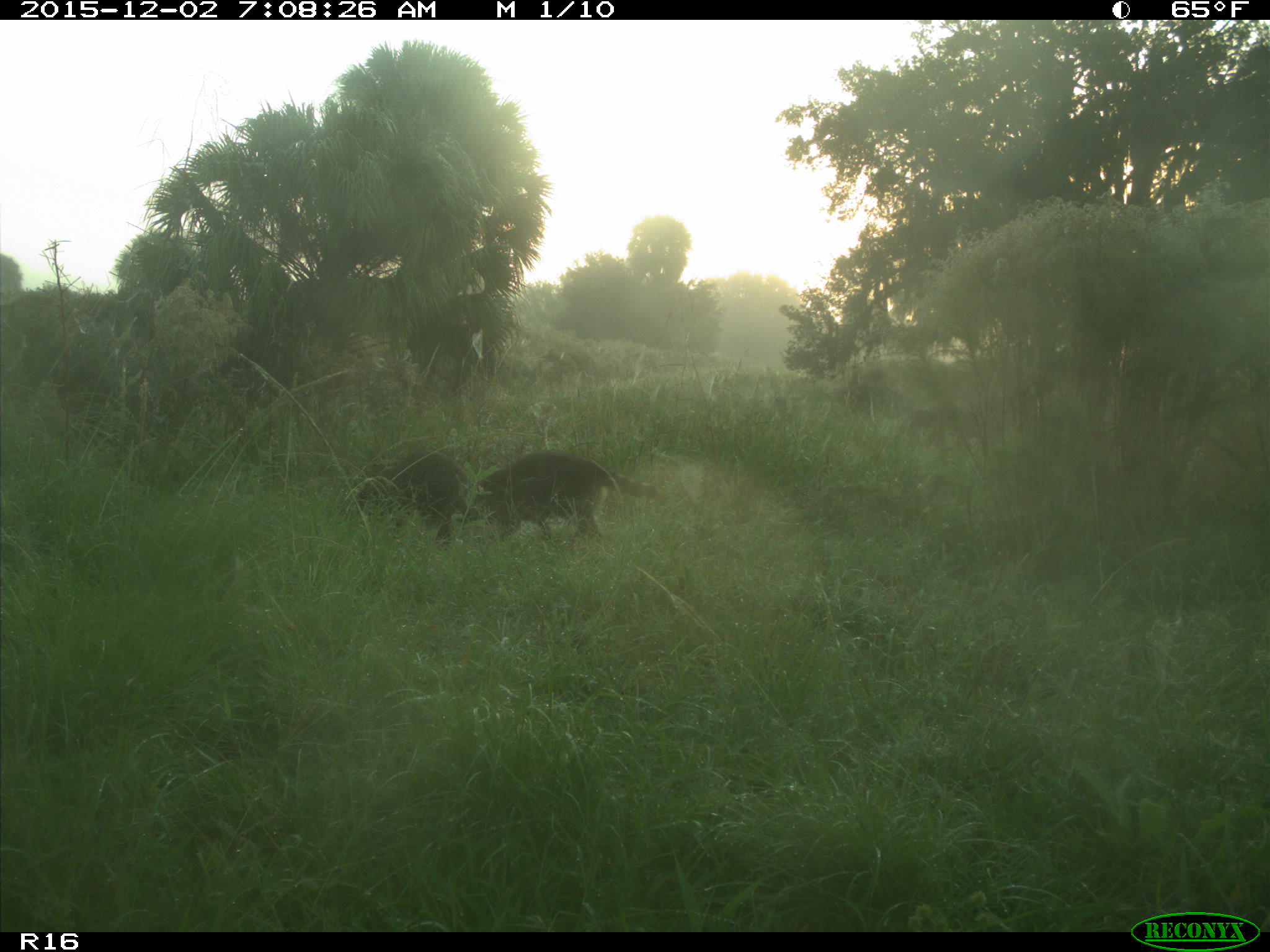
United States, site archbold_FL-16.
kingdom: Animalia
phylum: Chordata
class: Mammalia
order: Carnivora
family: Procyonidae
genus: Procyon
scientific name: Procyon lotor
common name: common raccoon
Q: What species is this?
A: Procyon lotor (common raccoon).